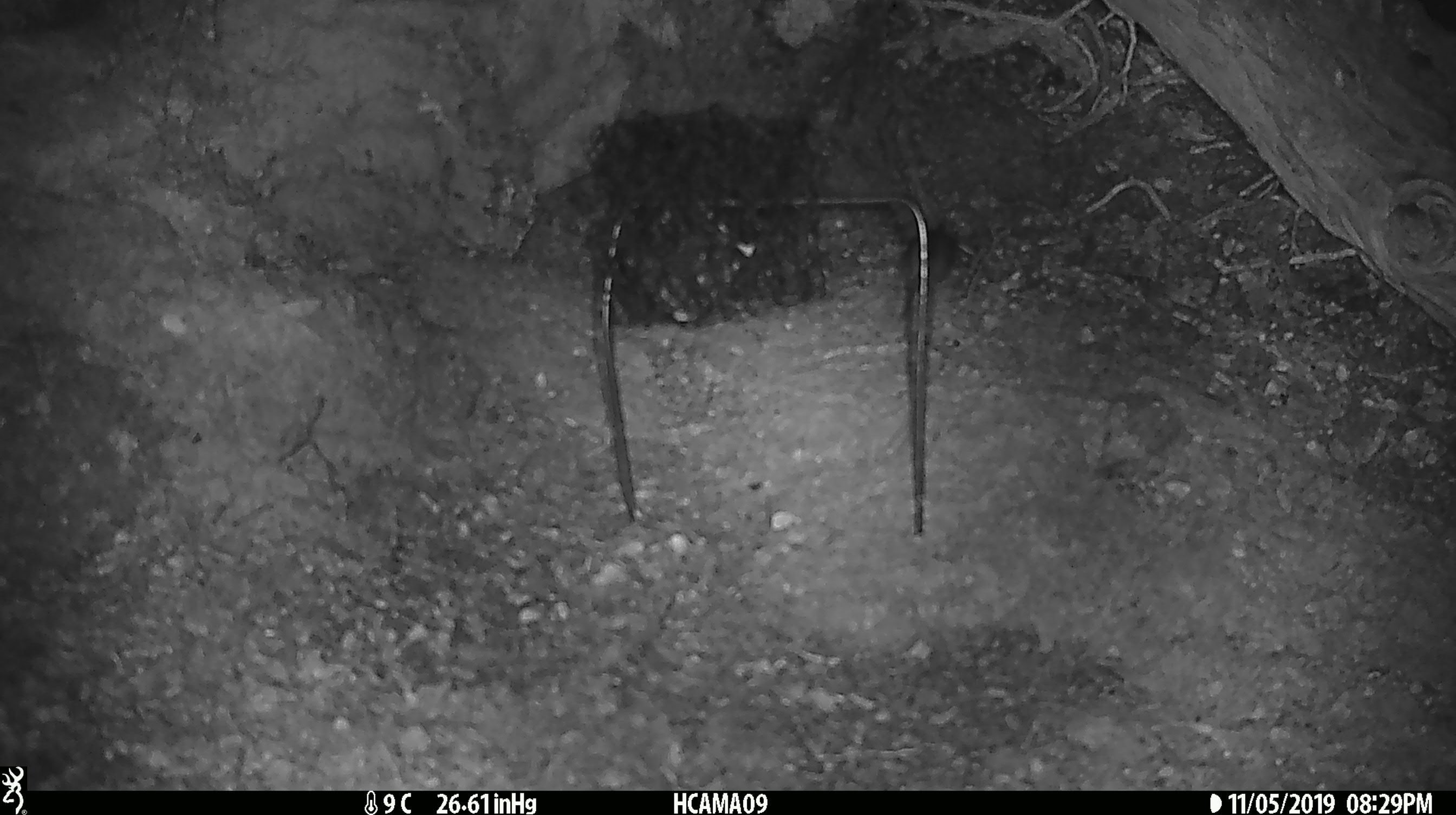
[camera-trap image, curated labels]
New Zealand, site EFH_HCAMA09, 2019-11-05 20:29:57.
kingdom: Animalia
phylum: Chordata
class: Mammalia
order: Rodentia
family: Muridae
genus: Mus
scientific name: Mus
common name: mouse